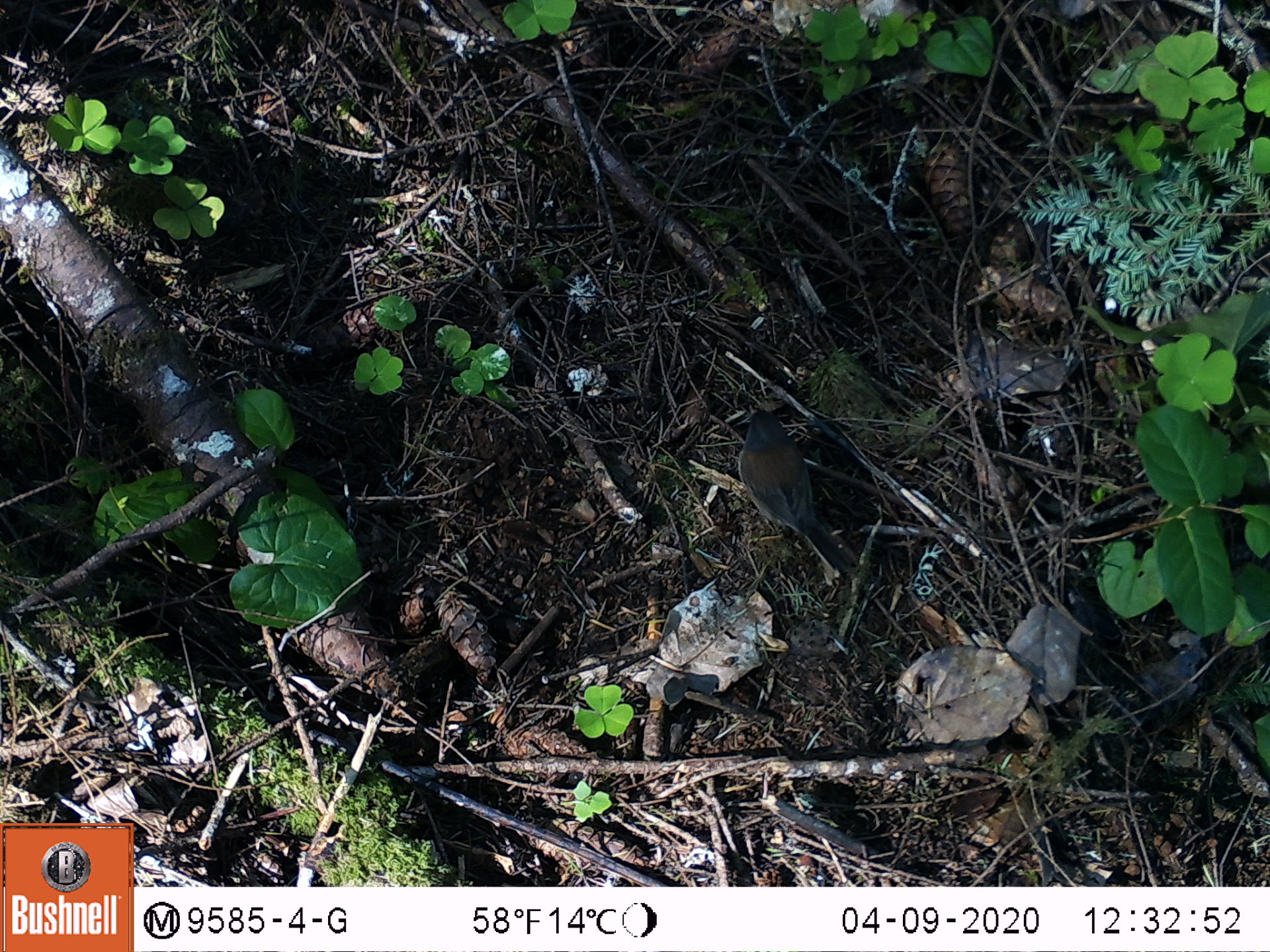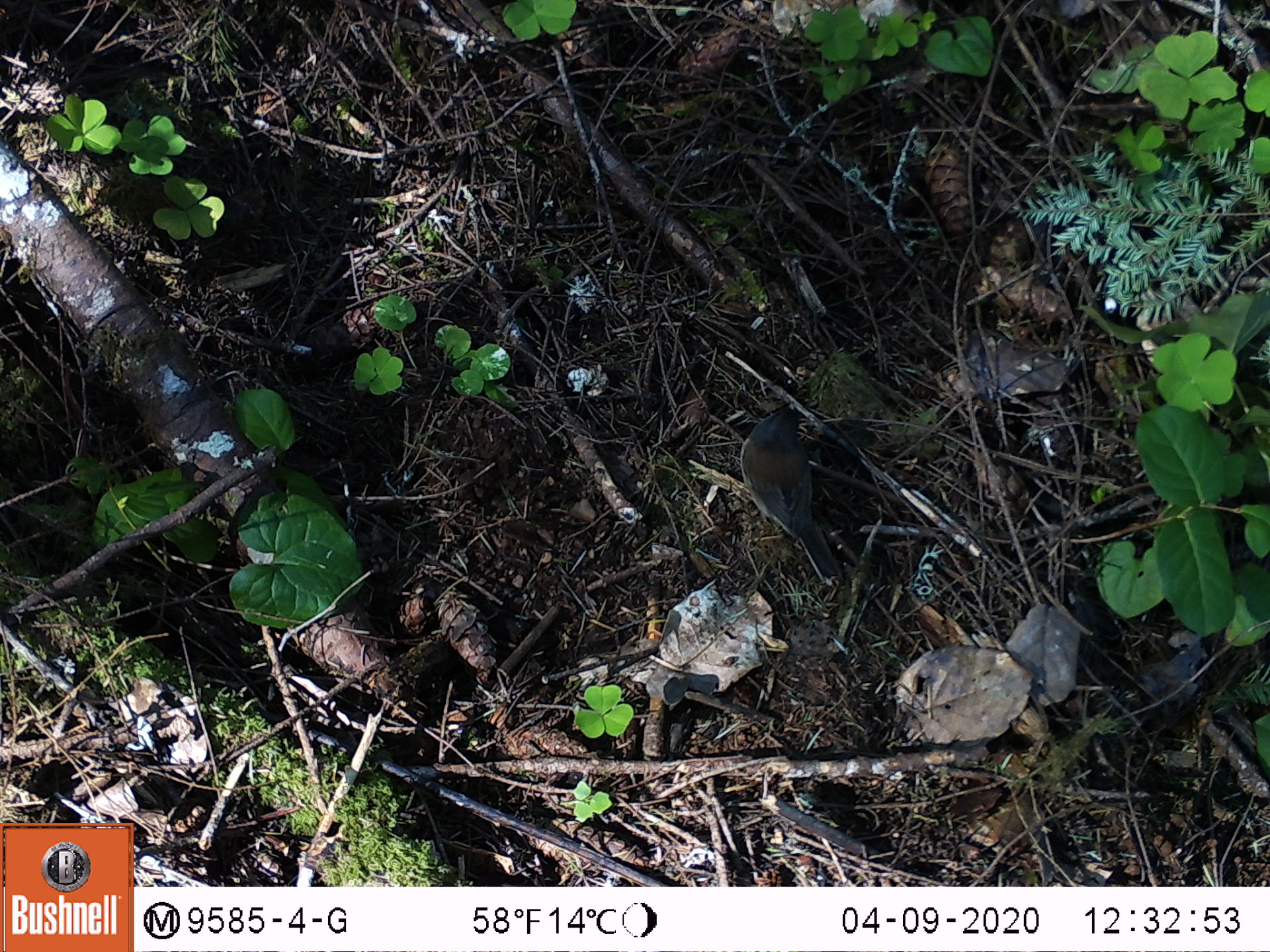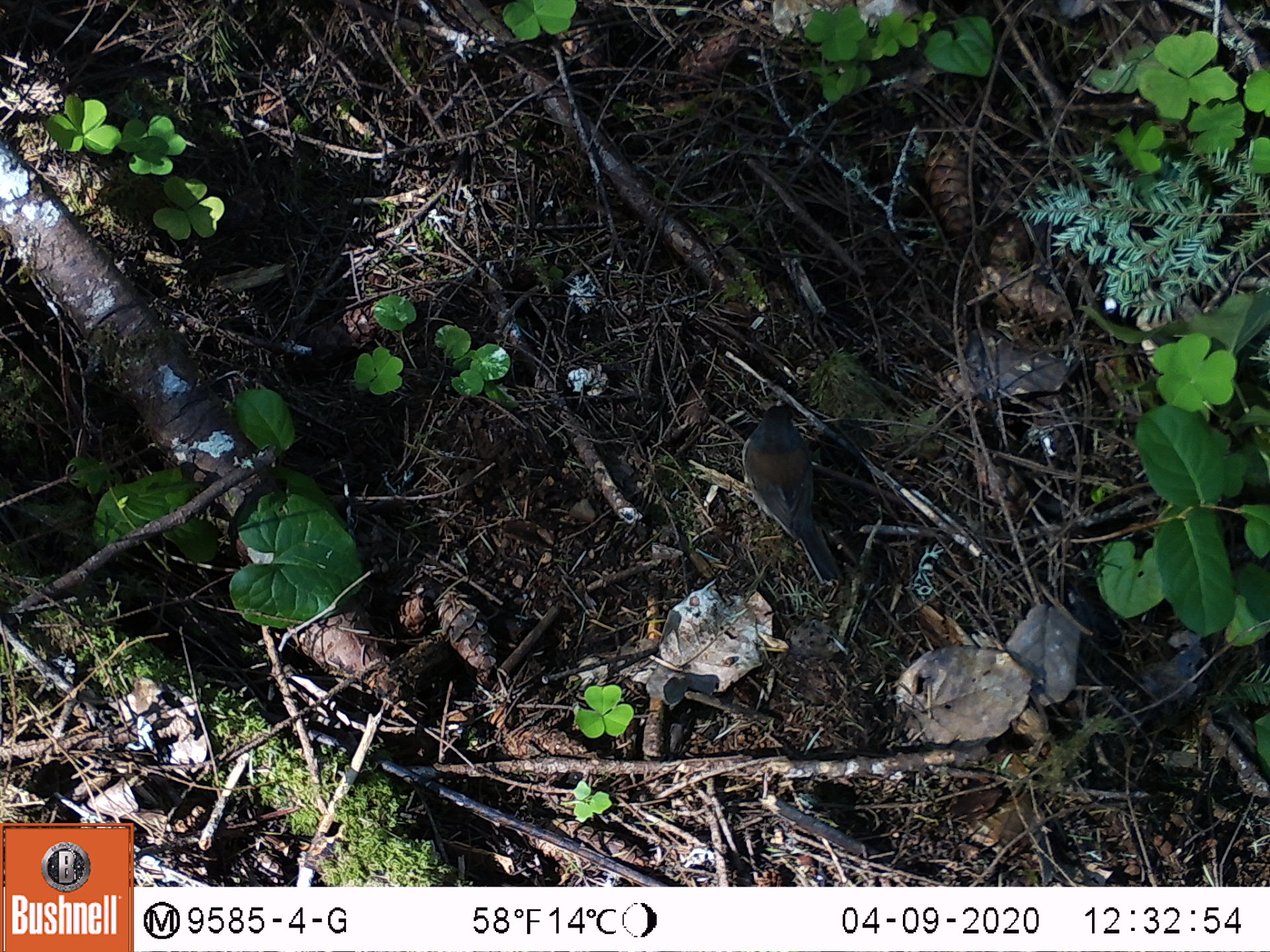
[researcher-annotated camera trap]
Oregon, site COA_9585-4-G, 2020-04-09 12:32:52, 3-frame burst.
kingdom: Animalia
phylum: Chordata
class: Aves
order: Passeriformes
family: Passerellidae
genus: Junco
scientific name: Junco hyemalis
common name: dark-eyed junco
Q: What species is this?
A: Dark-eyed junco (Junco hyemalis).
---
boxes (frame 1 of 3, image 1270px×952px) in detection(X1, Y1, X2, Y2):
dark-eyed junco: detection(726, 404, 855, 586)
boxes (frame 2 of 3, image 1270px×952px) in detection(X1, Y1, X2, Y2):
dark-eyed junco: detection(731, 393, 848, 594)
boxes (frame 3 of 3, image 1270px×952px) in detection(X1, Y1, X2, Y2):
dark-eyed junco: detection(731, 398, 852, 586)